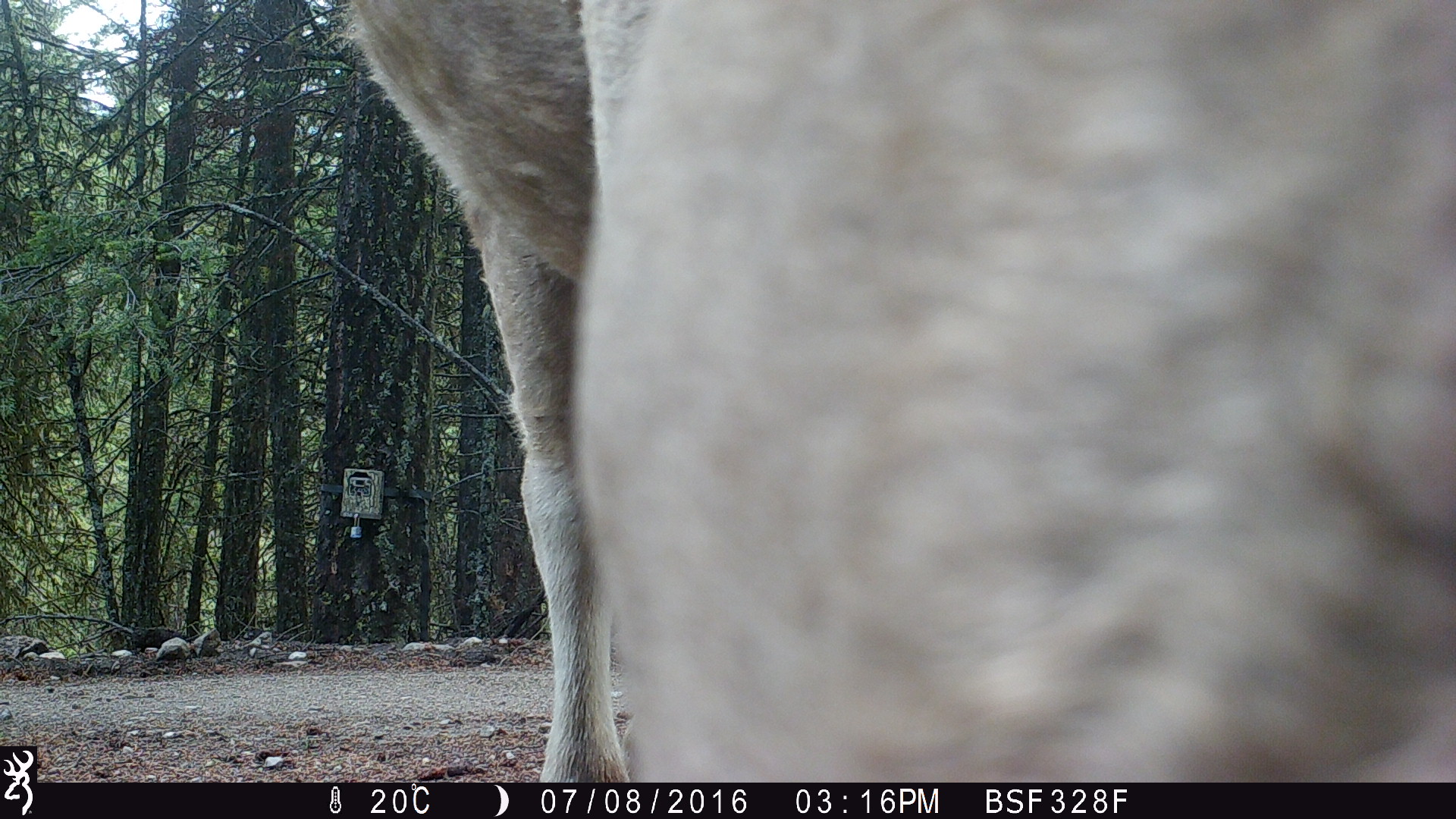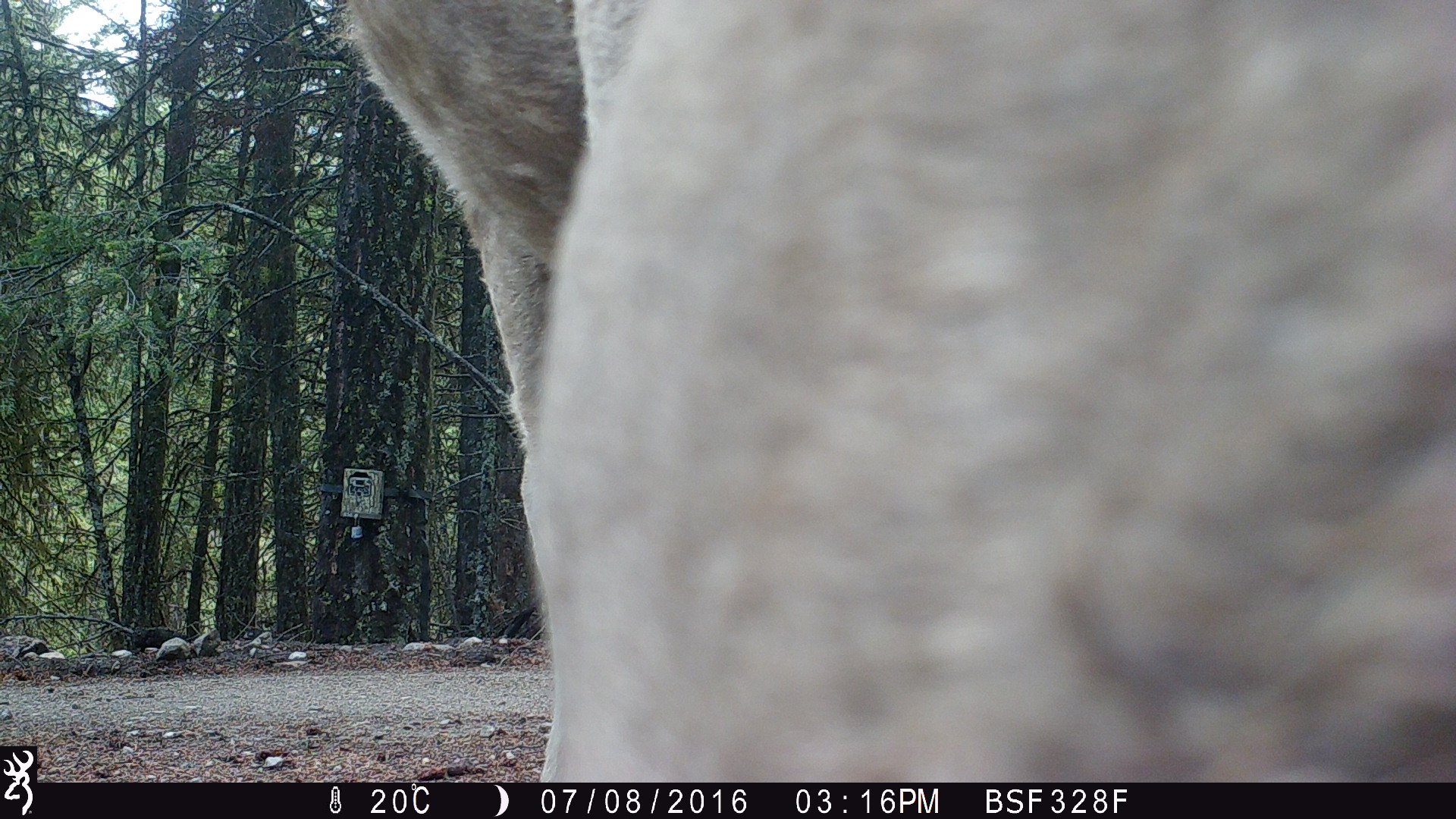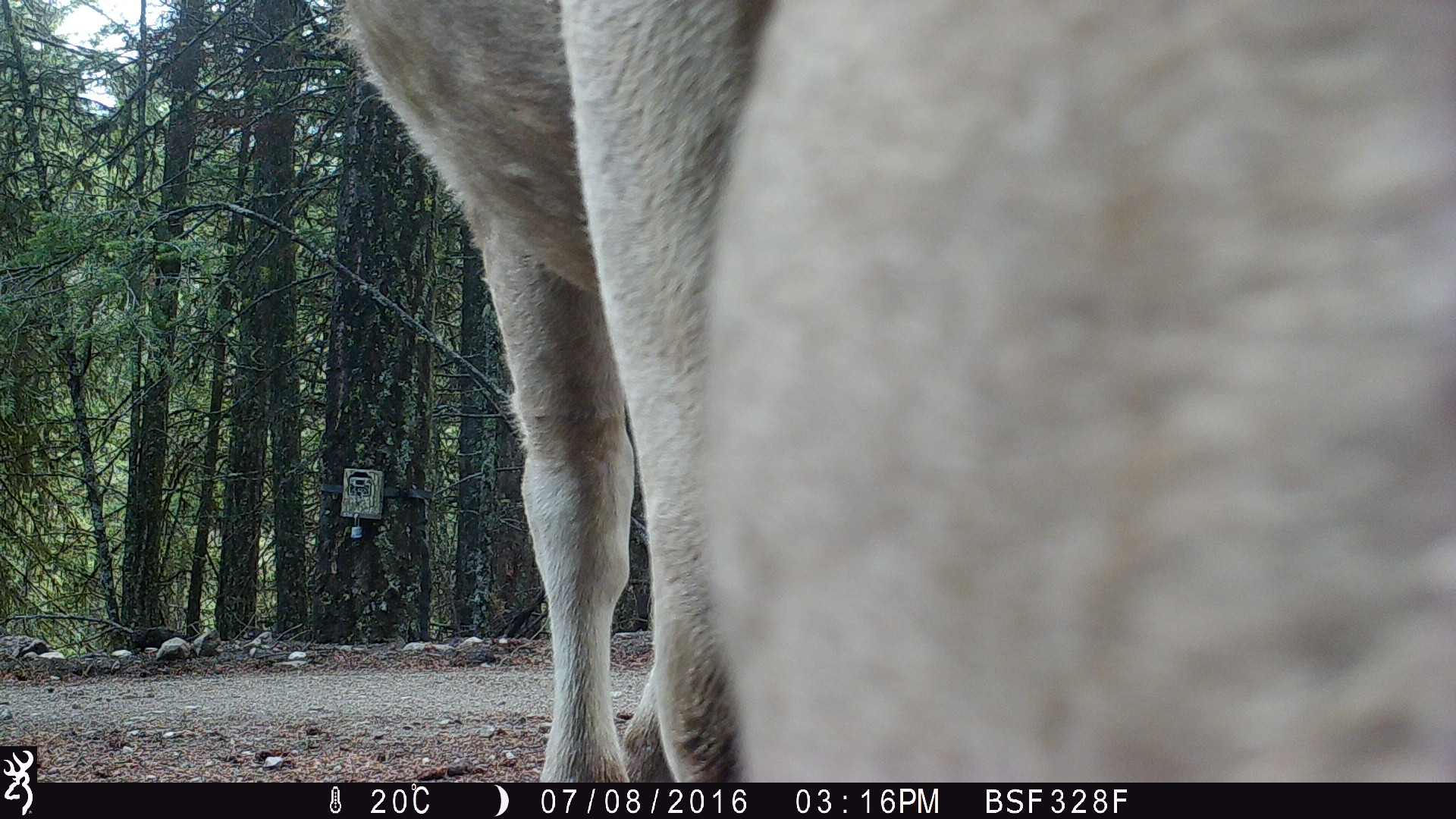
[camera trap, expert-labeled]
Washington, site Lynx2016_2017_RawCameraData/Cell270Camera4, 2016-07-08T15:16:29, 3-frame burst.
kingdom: Animalia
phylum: Chordata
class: Mammalia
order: Artiodactyla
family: Bovidae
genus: Bos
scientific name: Bos taurus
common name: domestic cattle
Domestic cattle (Bos taurus). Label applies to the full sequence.